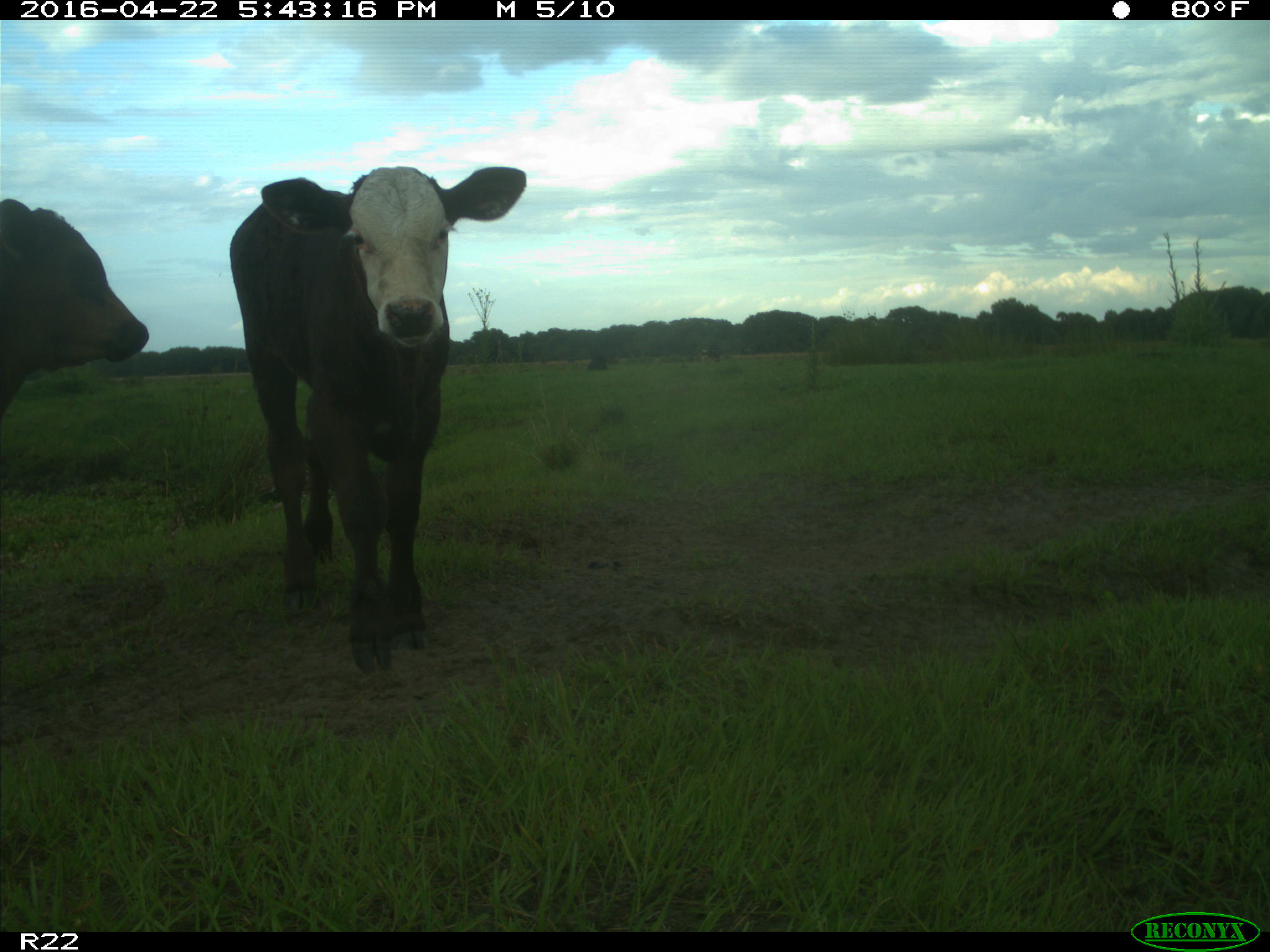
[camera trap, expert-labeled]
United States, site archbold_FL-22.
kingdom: Animalia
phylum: Chordata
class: Mammalia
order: Artiodactyla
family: Bovidae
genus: Bos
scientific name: Bos taurus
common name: domestic cow